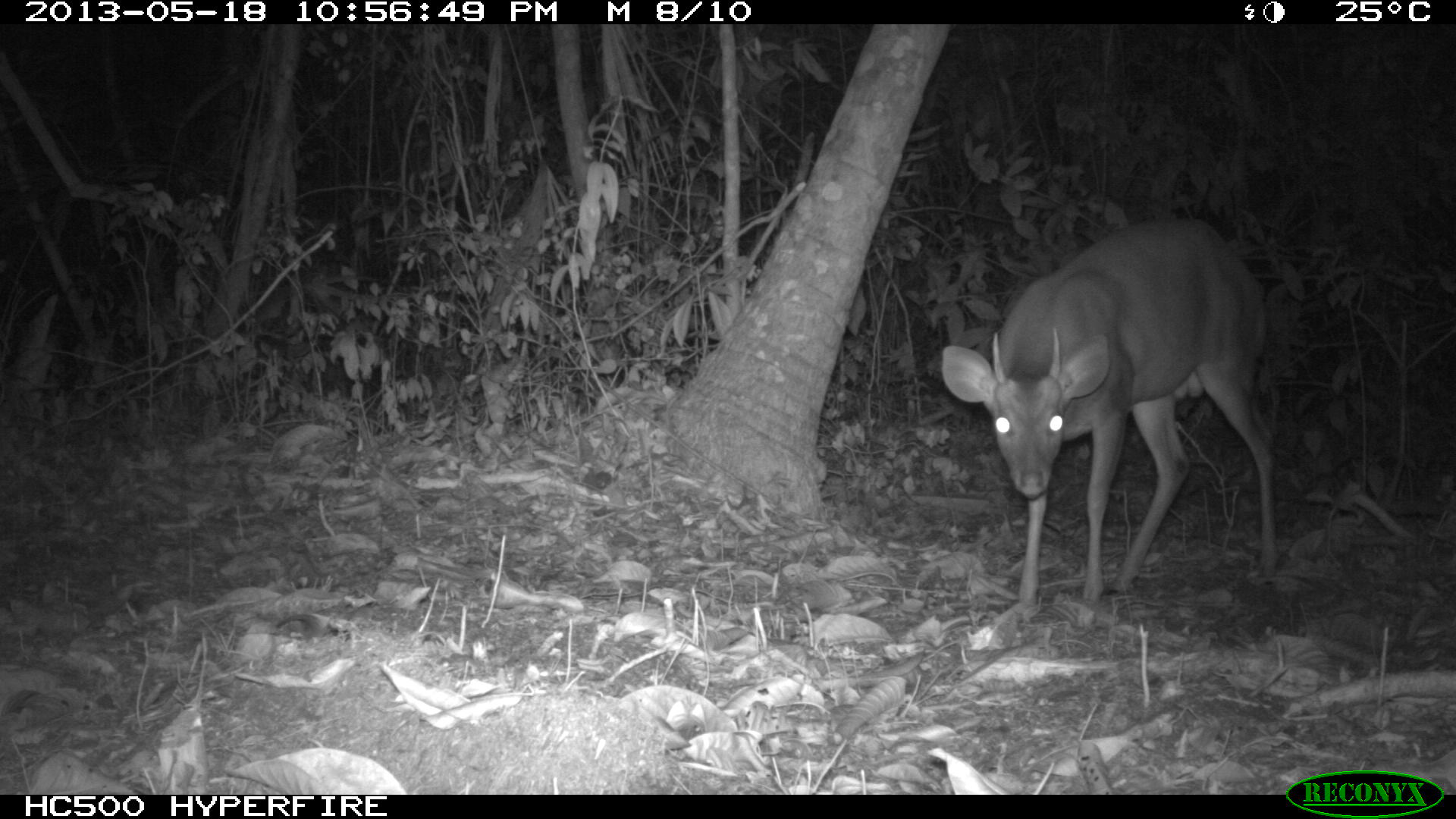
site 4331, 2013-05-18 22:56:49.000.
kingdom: Animalia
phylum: Chordata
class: Mammalia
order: Artiodactyla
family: Cervidae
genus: Mazama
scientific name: Mazama temama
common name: central american red brocket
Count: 1.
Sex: male.